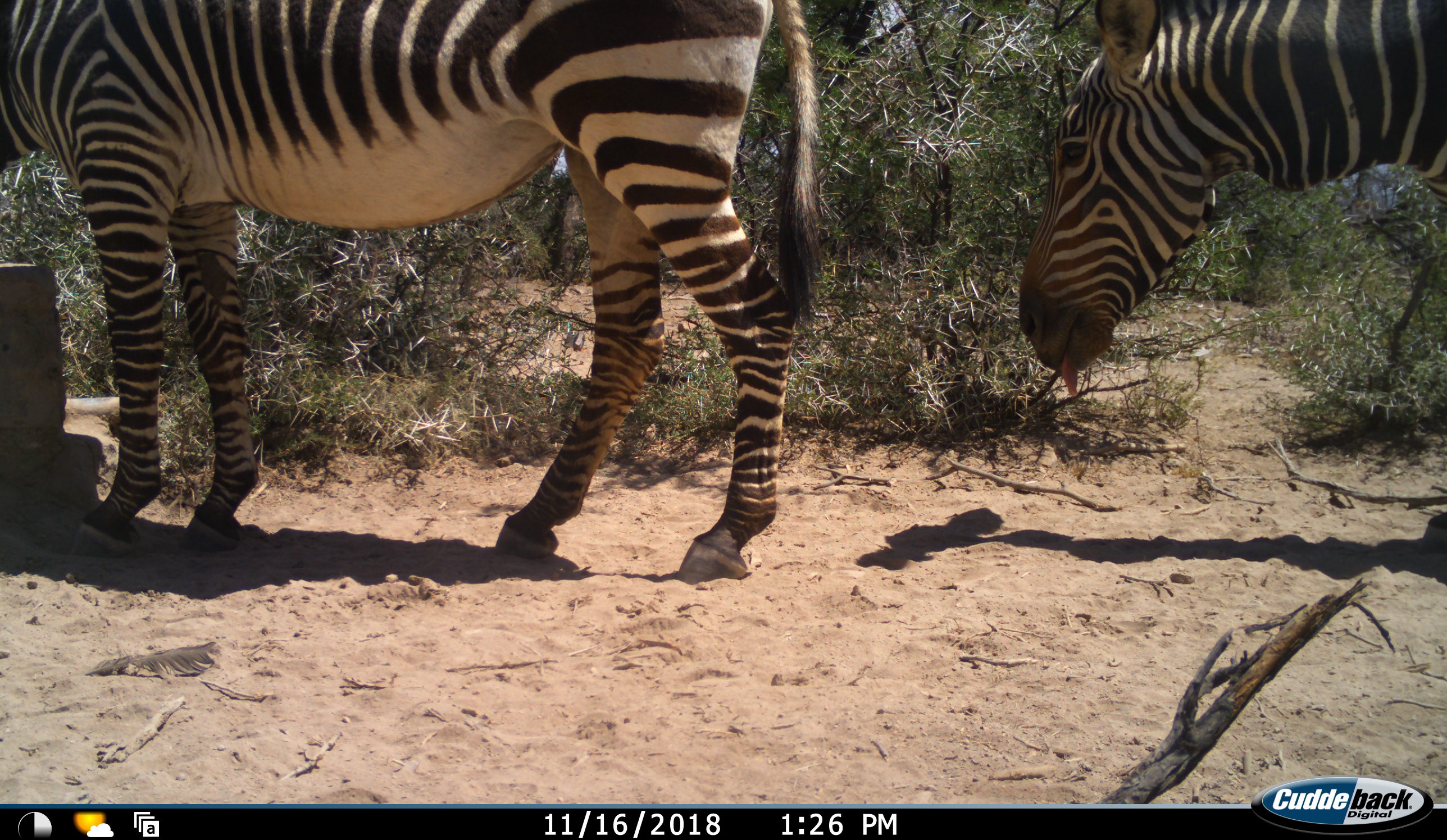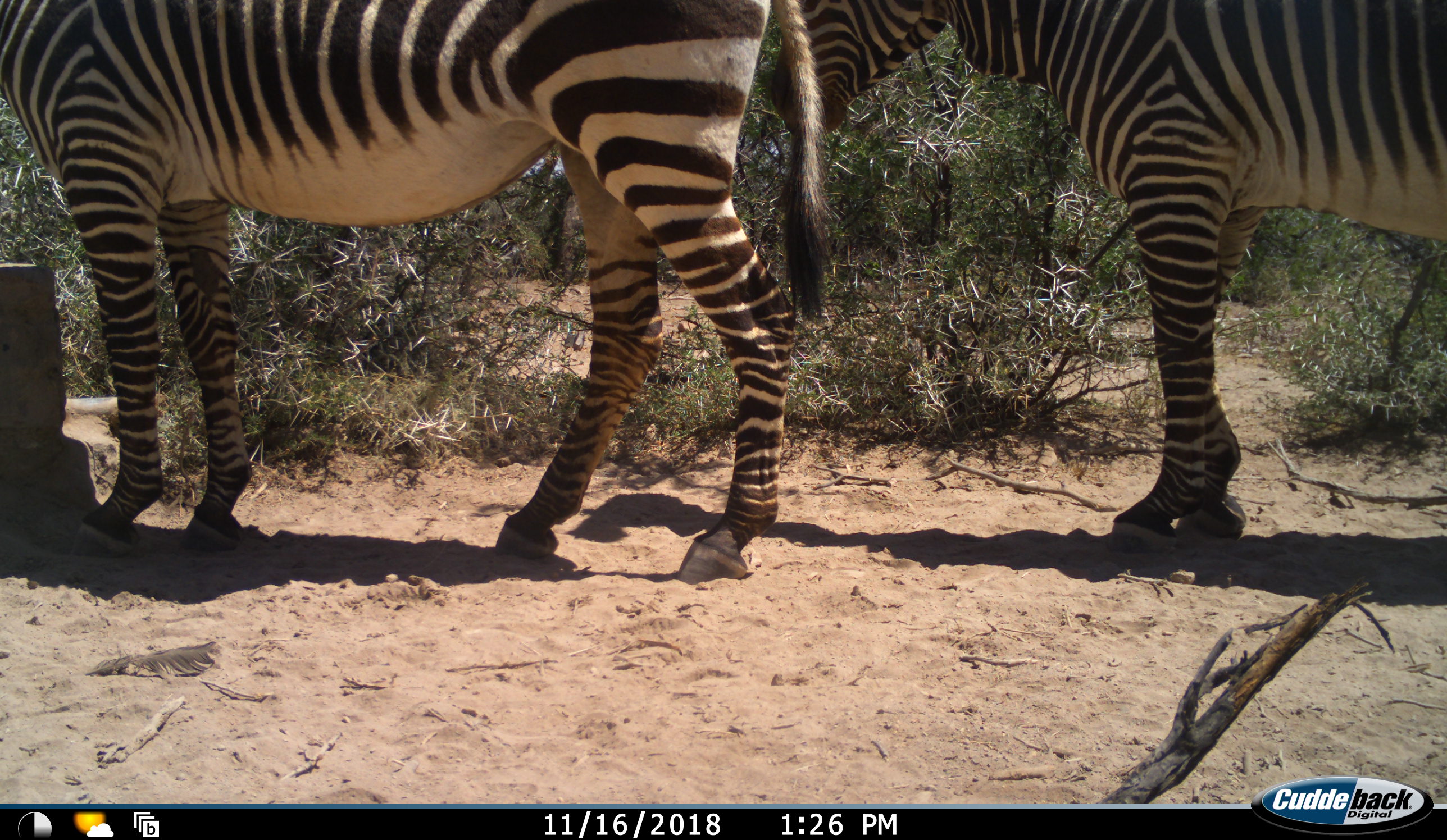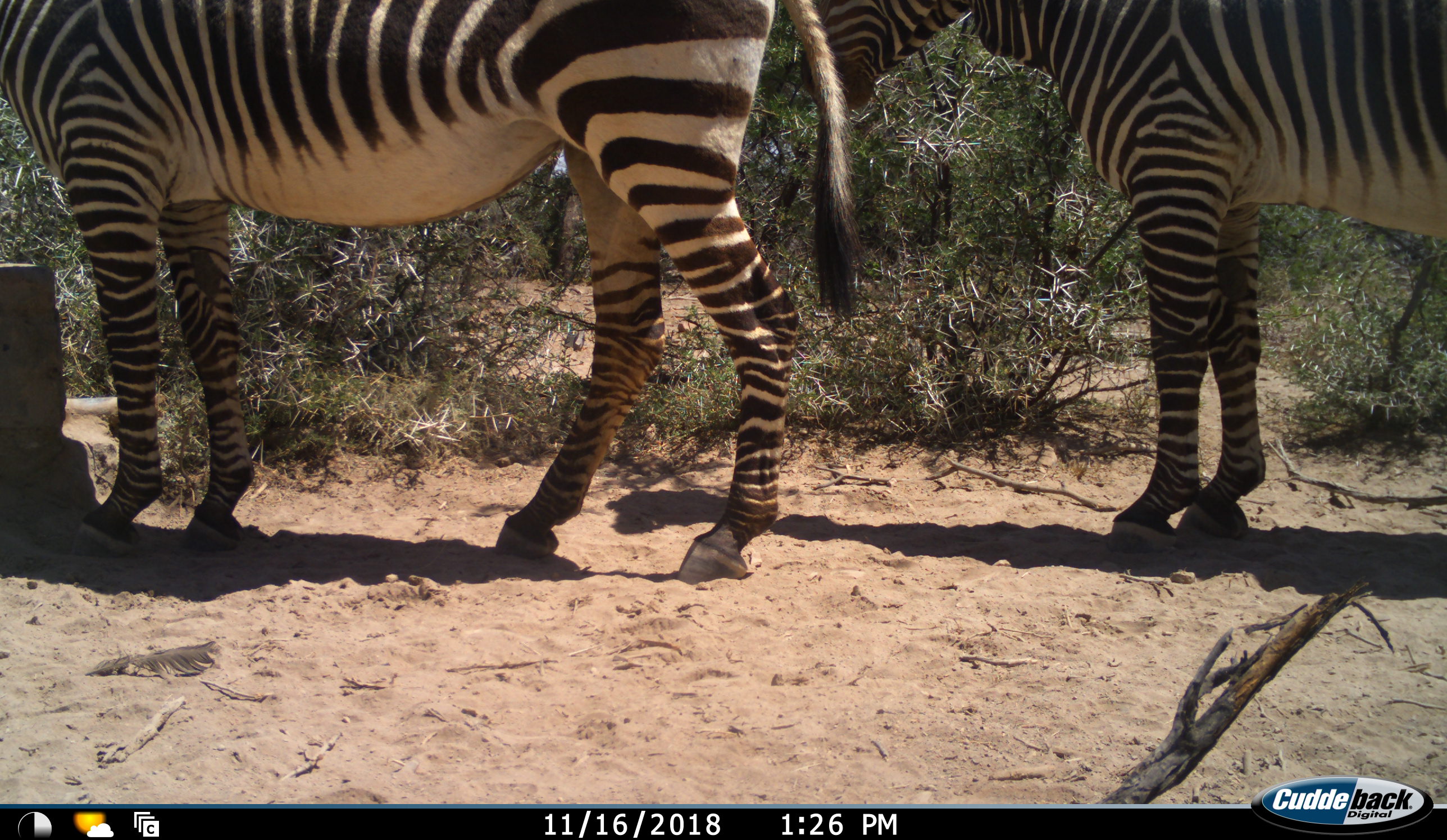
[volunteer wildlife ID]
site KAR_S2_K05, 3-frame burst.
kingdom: Animalia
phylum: Chordata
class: Mammalia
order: Perissodactyla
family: Equidae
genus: Equus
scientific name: Equus zebra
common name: mountain zebra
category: zebramountain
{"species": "zebramountain (mountain zebra) (Equus zebra)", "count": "2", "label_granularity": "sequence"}